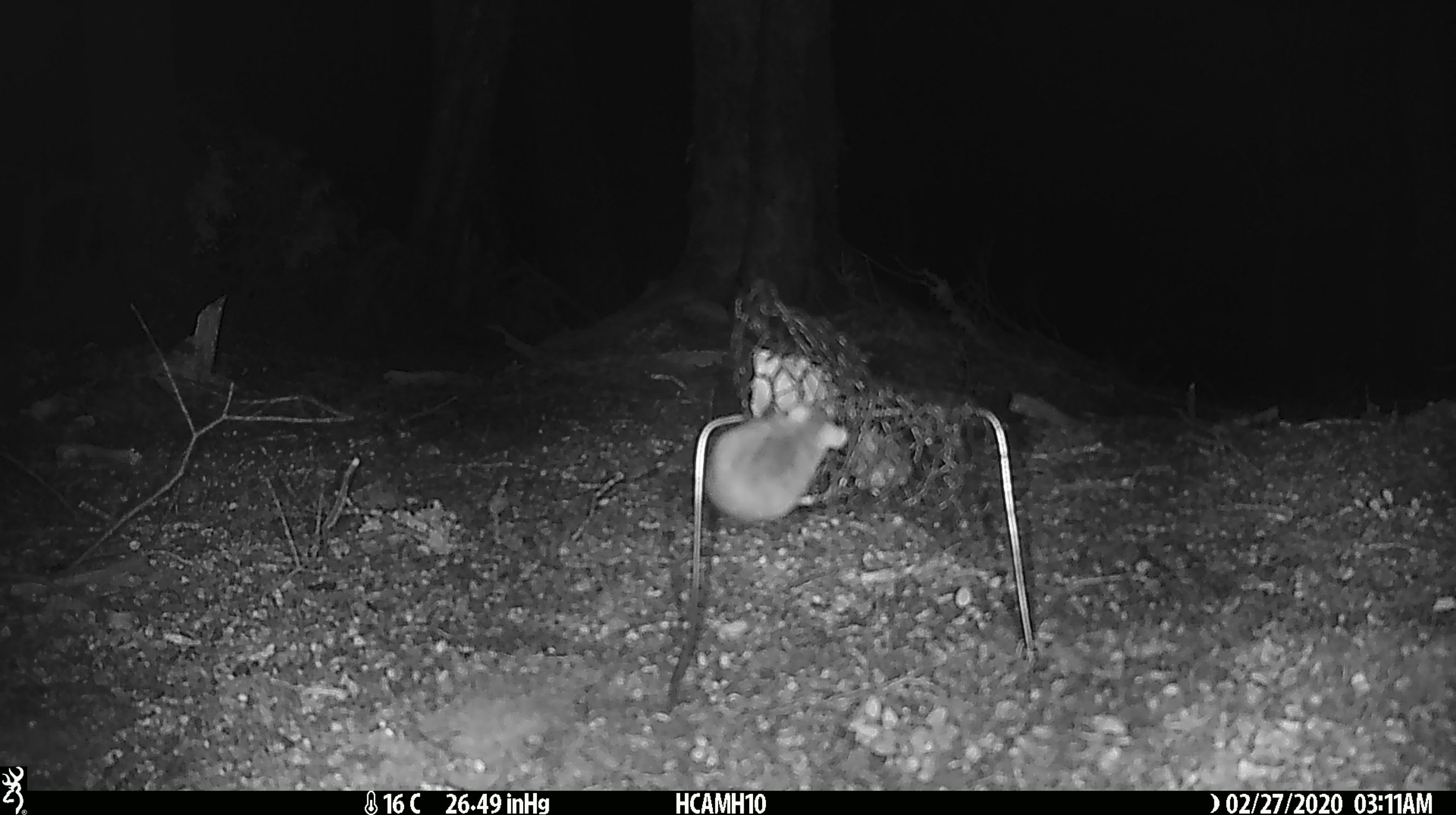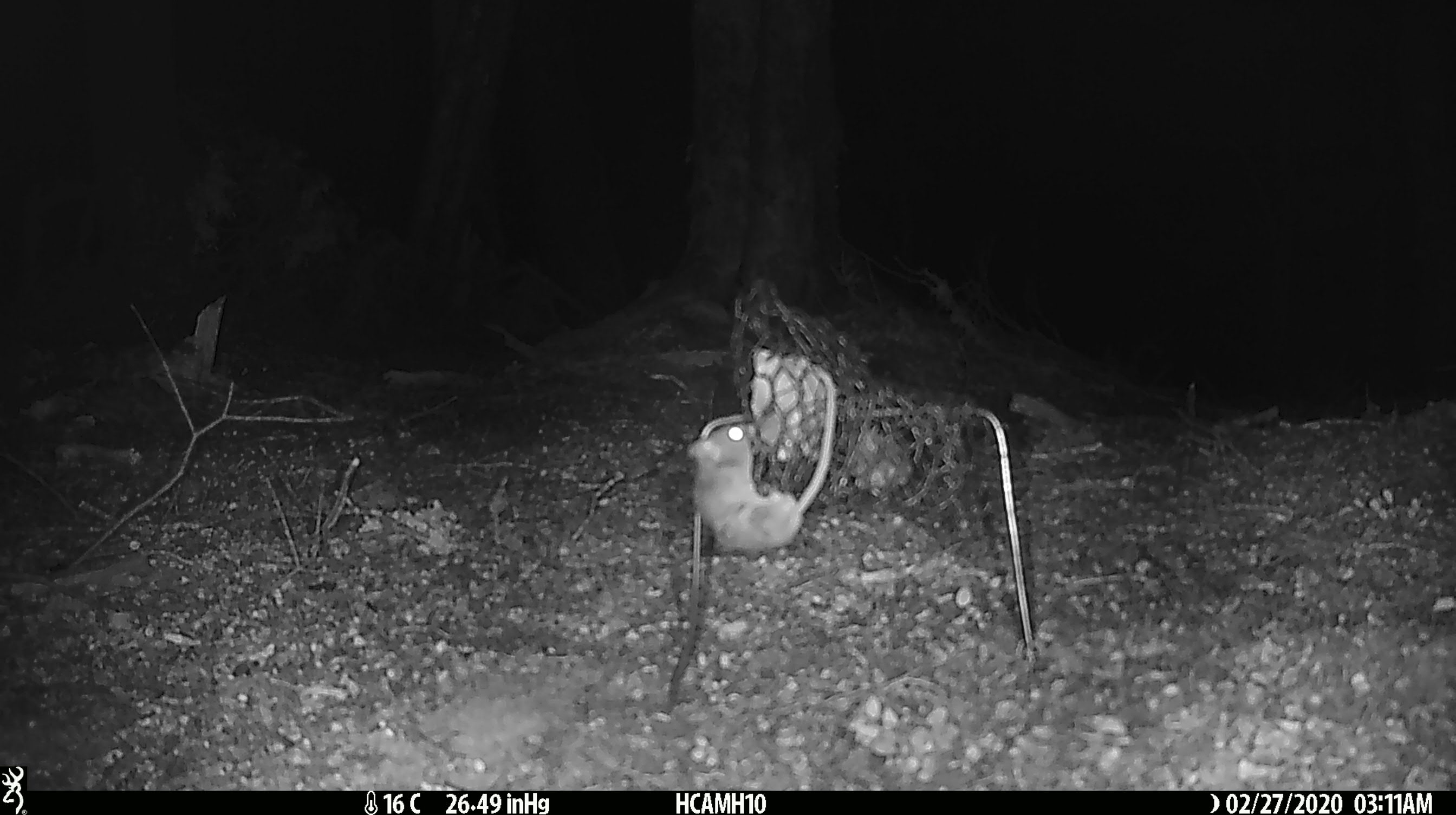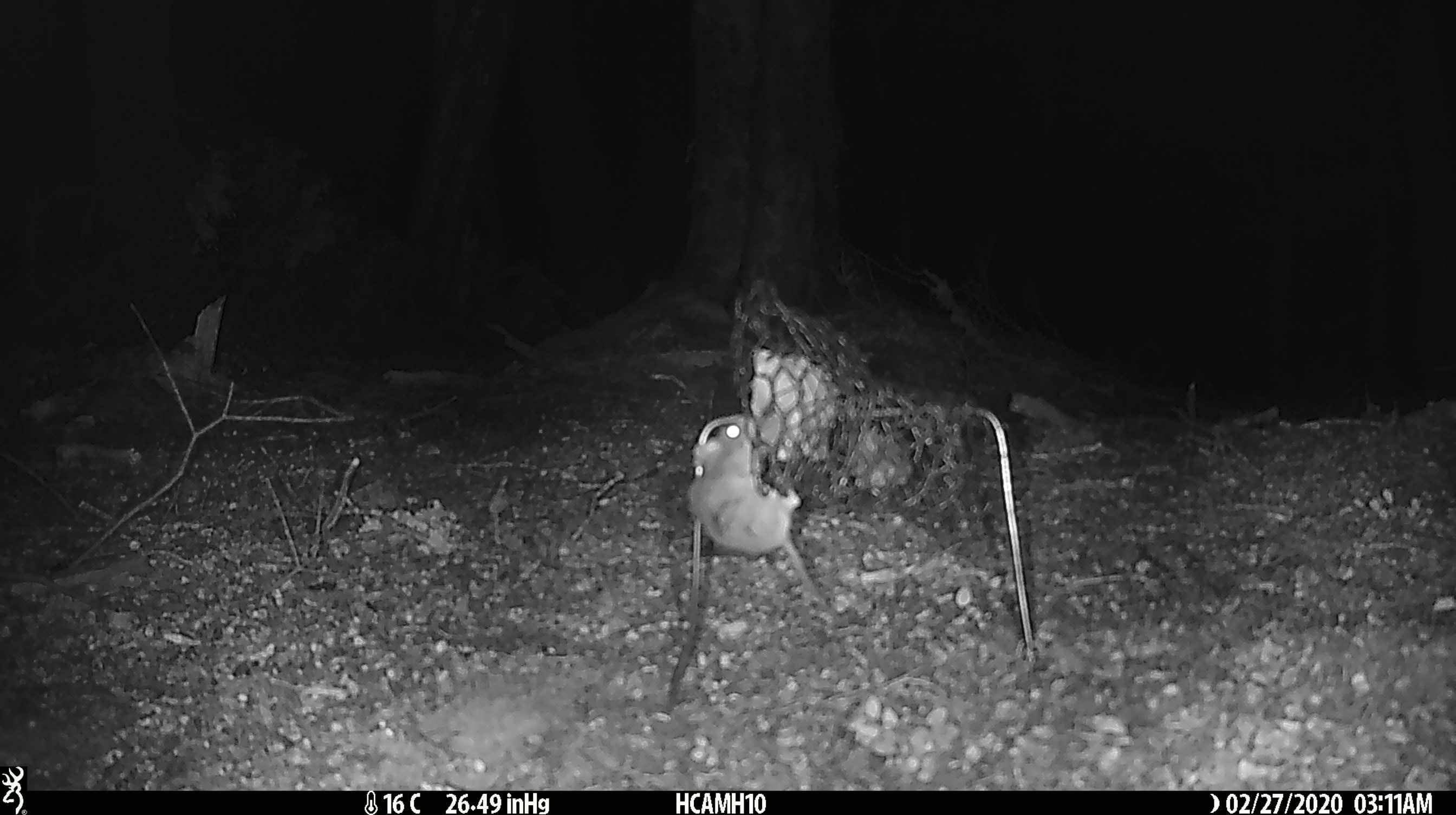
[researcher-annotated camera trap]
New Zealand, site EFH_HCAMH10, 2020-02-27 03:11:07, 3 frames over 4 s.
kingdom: Animalia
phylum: Chordata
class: Mammalia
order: Rodentia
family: Muridae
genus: Mus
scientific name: Mus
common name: mouse